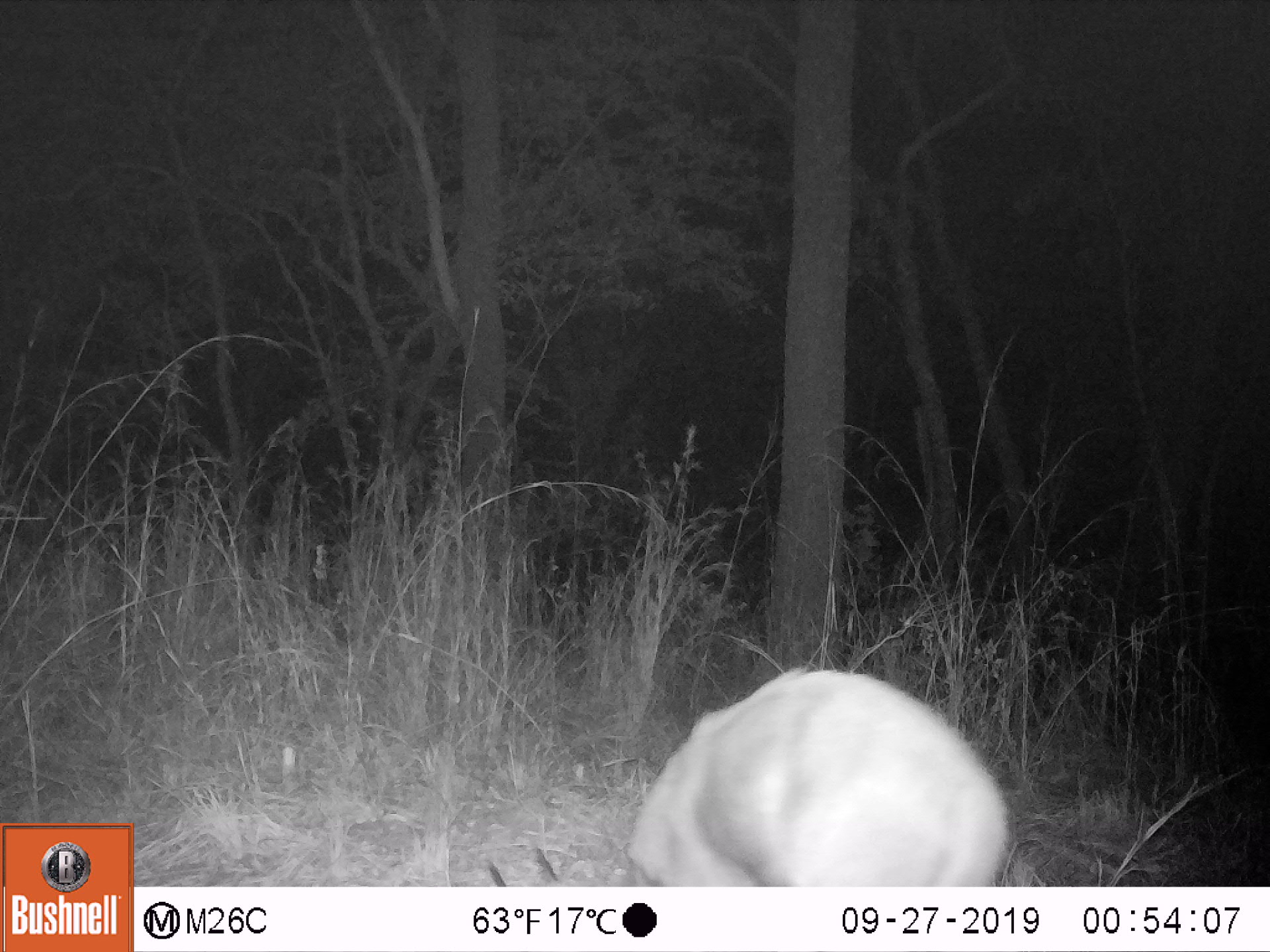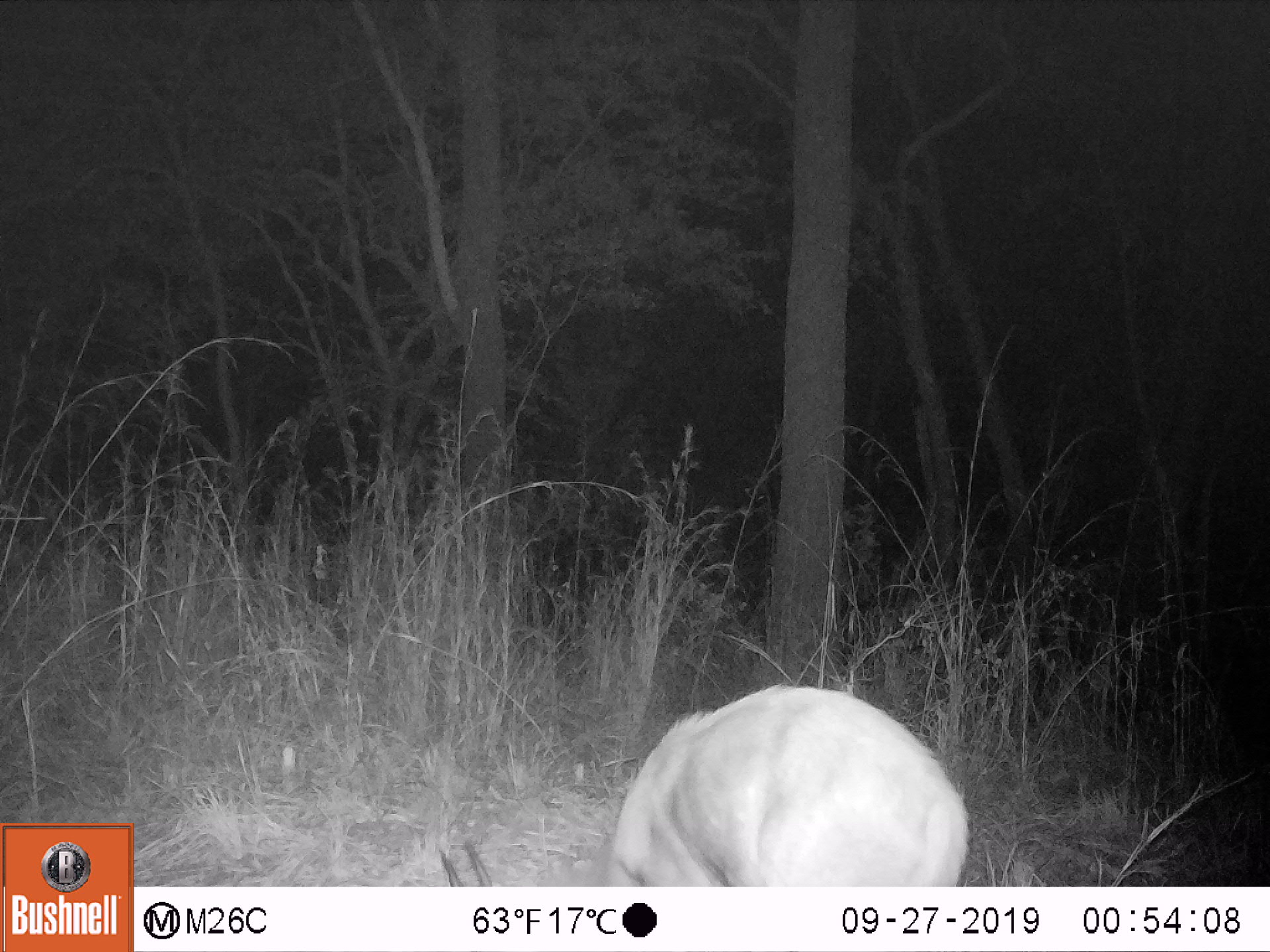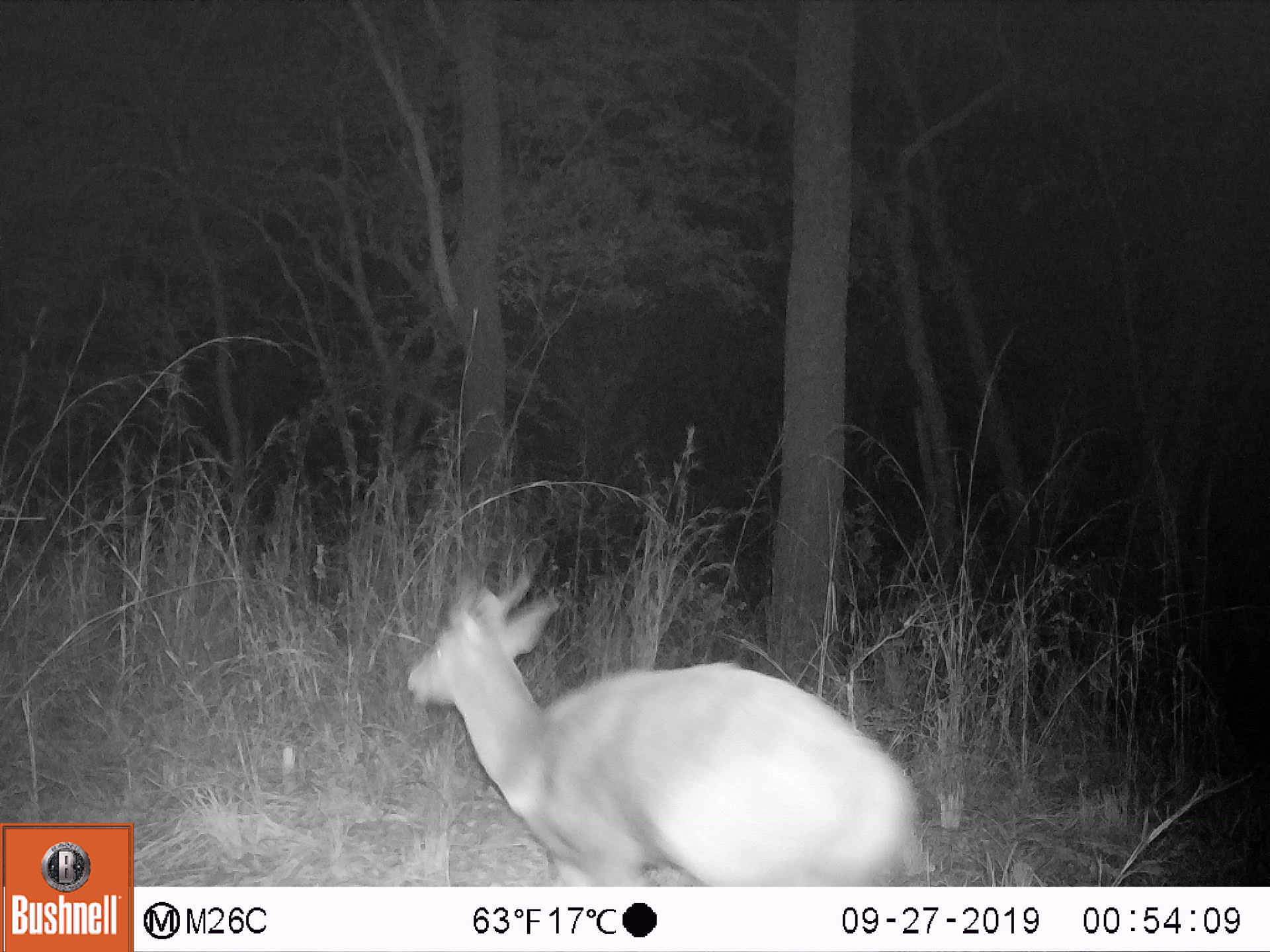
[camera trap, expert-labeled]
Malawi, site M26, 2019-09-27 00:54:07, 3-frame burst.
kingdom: Animalia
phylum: Chordata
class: Mammalia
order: Artiodactyla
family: Bovidae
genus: Tragelaphus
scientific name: Tragelaphus sylvaticus sylvaticus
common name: cape bushbuck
Cape bushbuck (Tragelaphus sylvaticus sylvaticus), count 1.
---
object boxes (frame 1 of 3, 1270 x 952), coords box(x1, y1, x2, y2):
cape bushbuck: box(479, 665, 1017, 886)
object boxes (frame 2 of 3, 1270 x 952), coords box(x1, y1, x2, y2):
cape bushbuck: box(435, 679, 967, 883)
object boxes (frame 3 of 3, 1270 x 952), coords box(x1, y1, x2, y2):
cape bushbuck: box(405, 532, 928, 883)